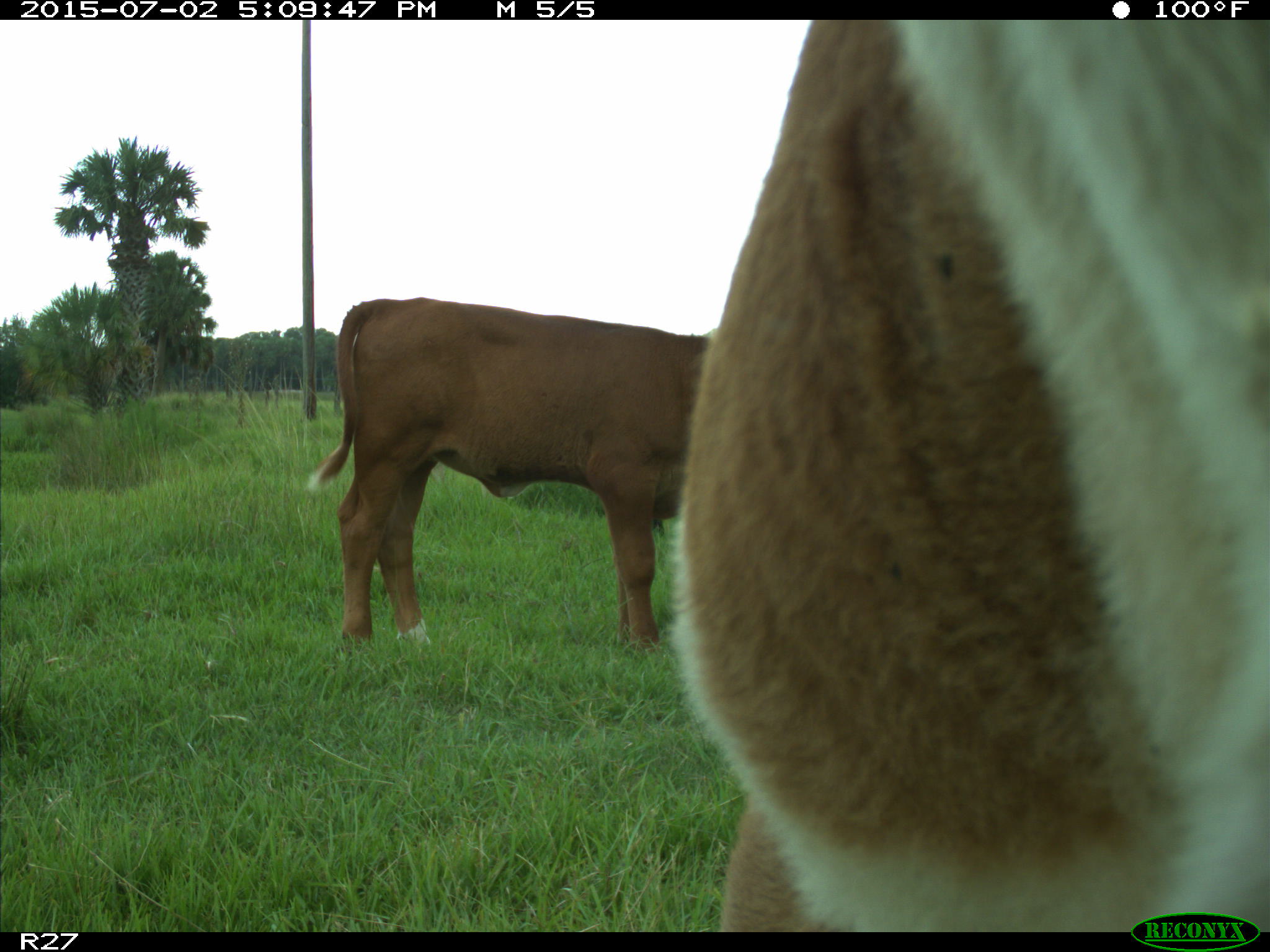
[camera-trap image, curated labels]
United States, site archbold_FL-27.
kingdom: Animalia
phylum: Chordata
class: Mammalia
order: Artiodactyla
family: Bovidae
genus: Bos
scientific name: Bos taurus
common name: domestic cow